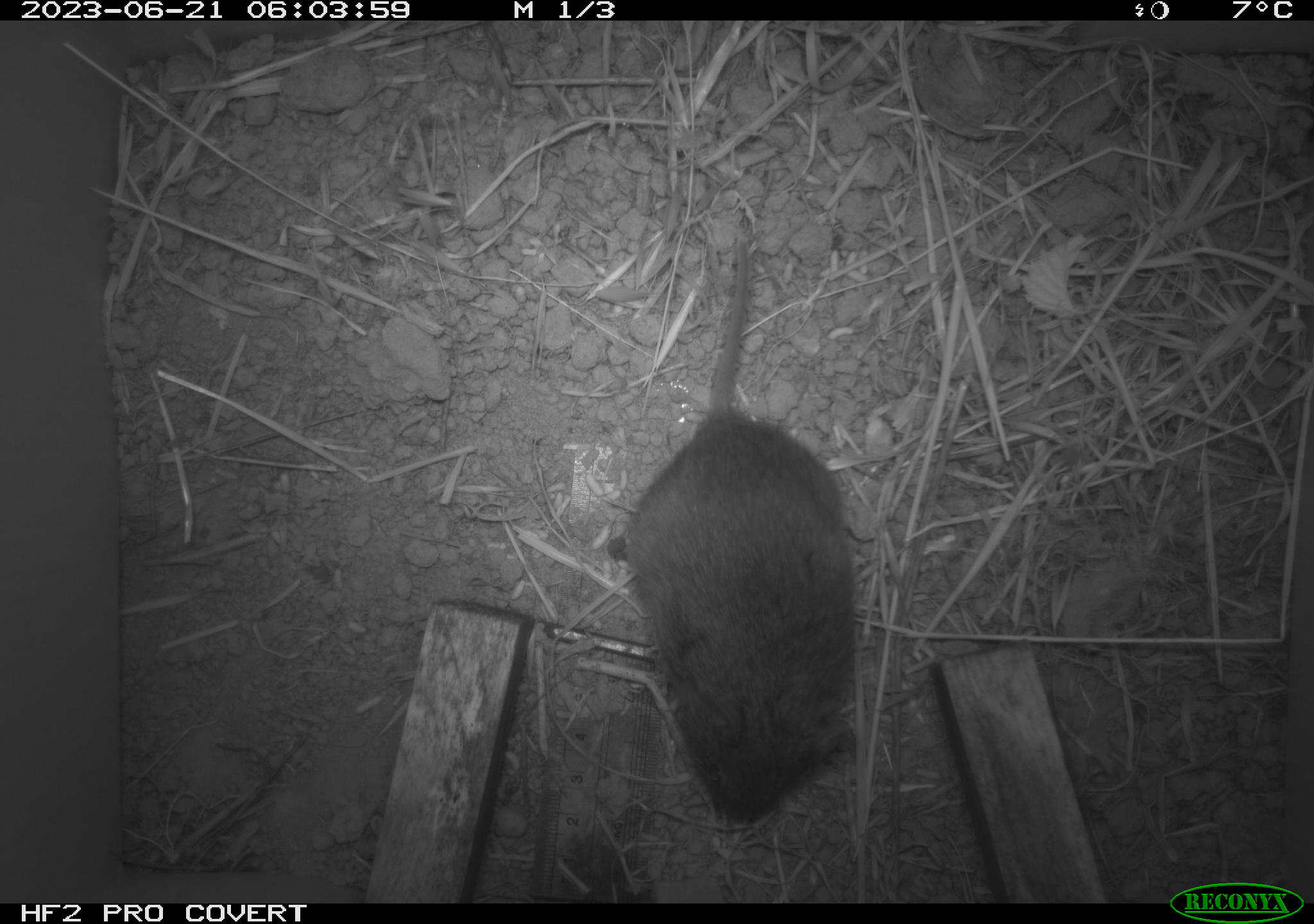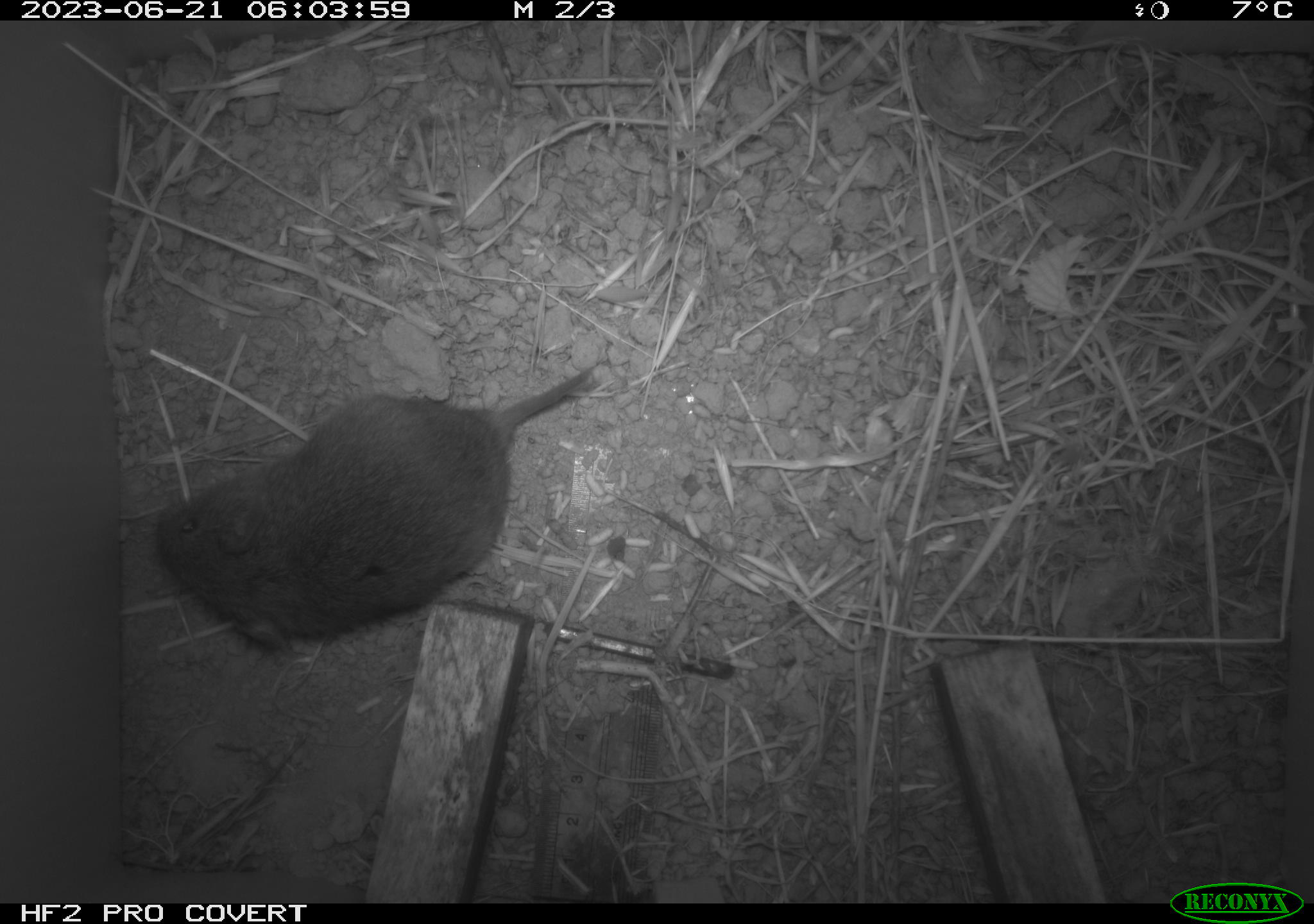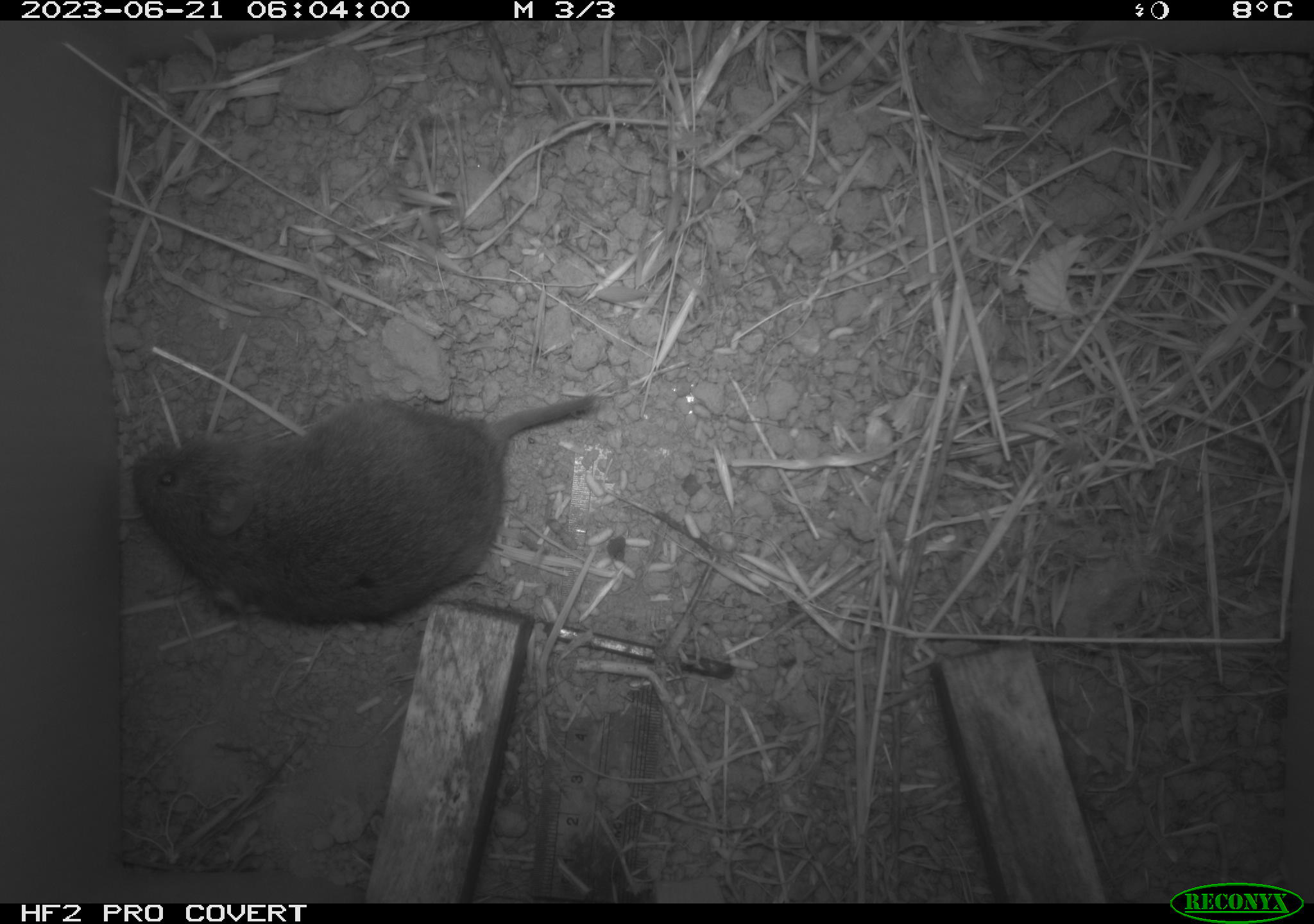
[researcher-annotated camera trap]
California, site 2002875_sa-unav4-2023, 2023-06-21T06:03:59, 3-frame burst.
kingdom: Animalia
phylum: Chordata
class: Mammalia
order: Rodentia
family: Cricetidae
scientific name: Arvicolinae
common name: voles, lemmings, and muskrats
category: arvicolinae subfamily